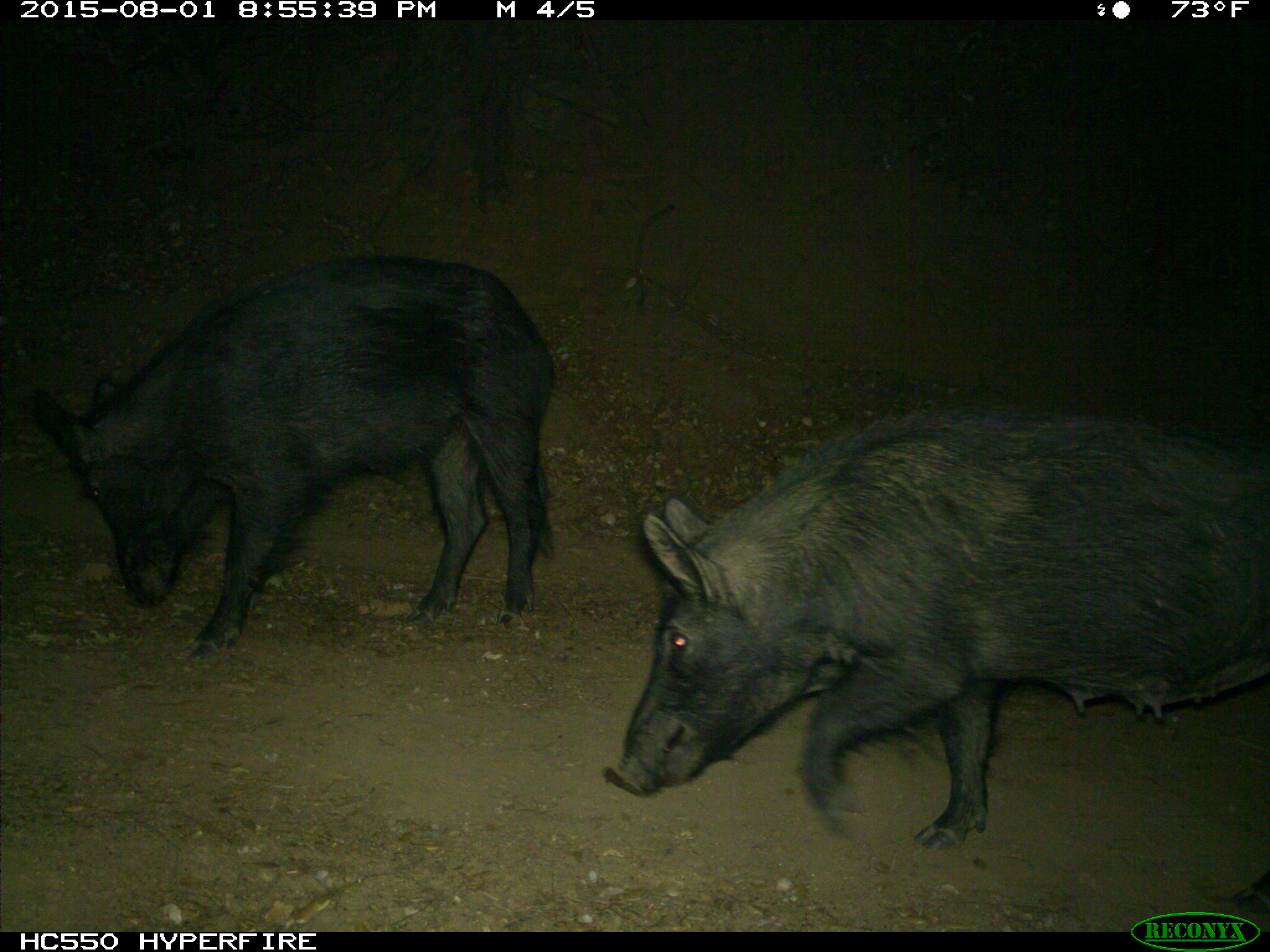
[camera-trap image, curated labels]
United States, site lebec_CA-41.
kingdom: Animalia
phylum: Chordata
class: Mammalia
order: Artiodactyla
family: Suidae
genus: Sus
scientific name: Sus scrofa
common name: wild boar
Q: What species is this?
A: Sus scrofa (wild boar).